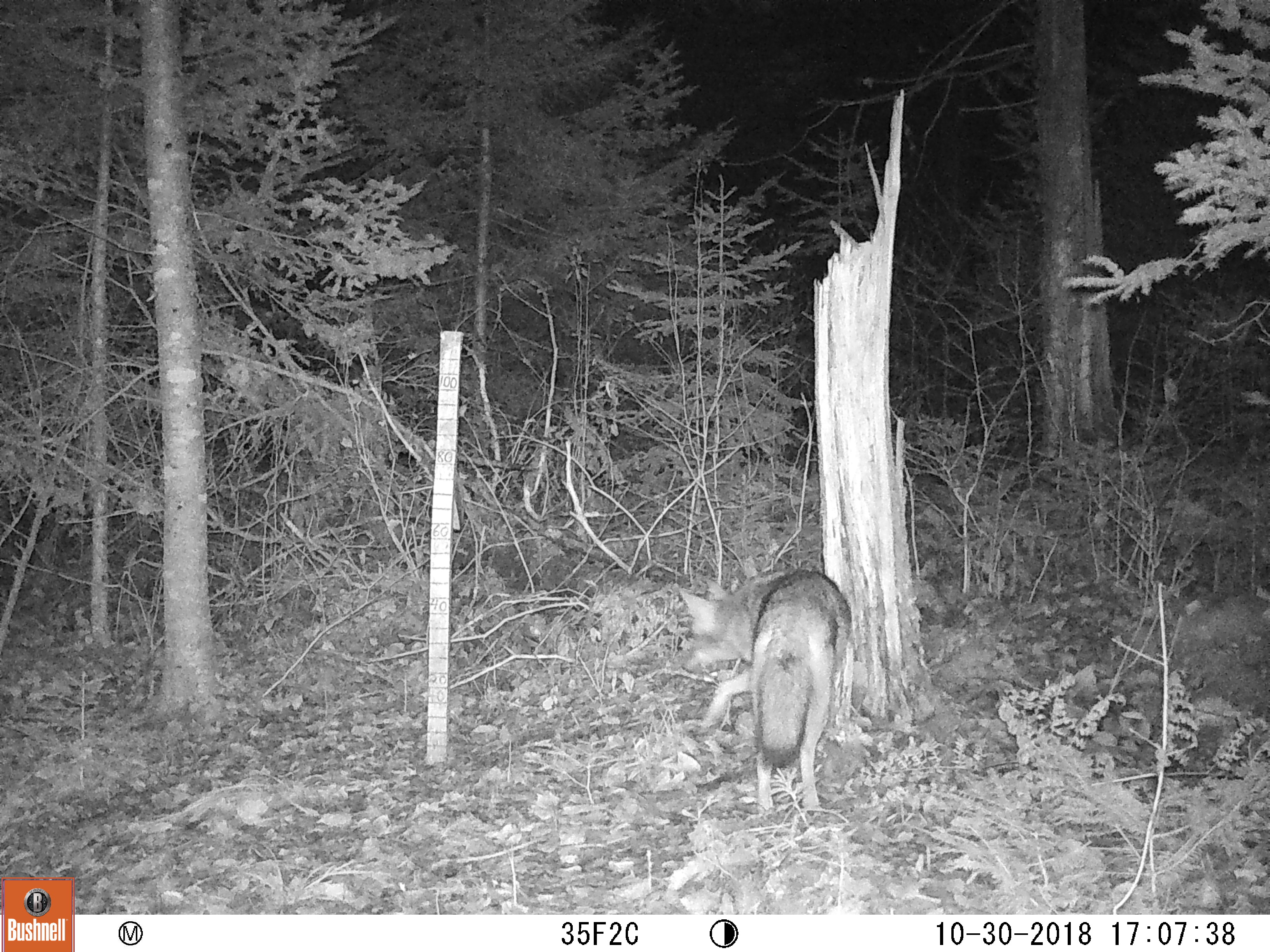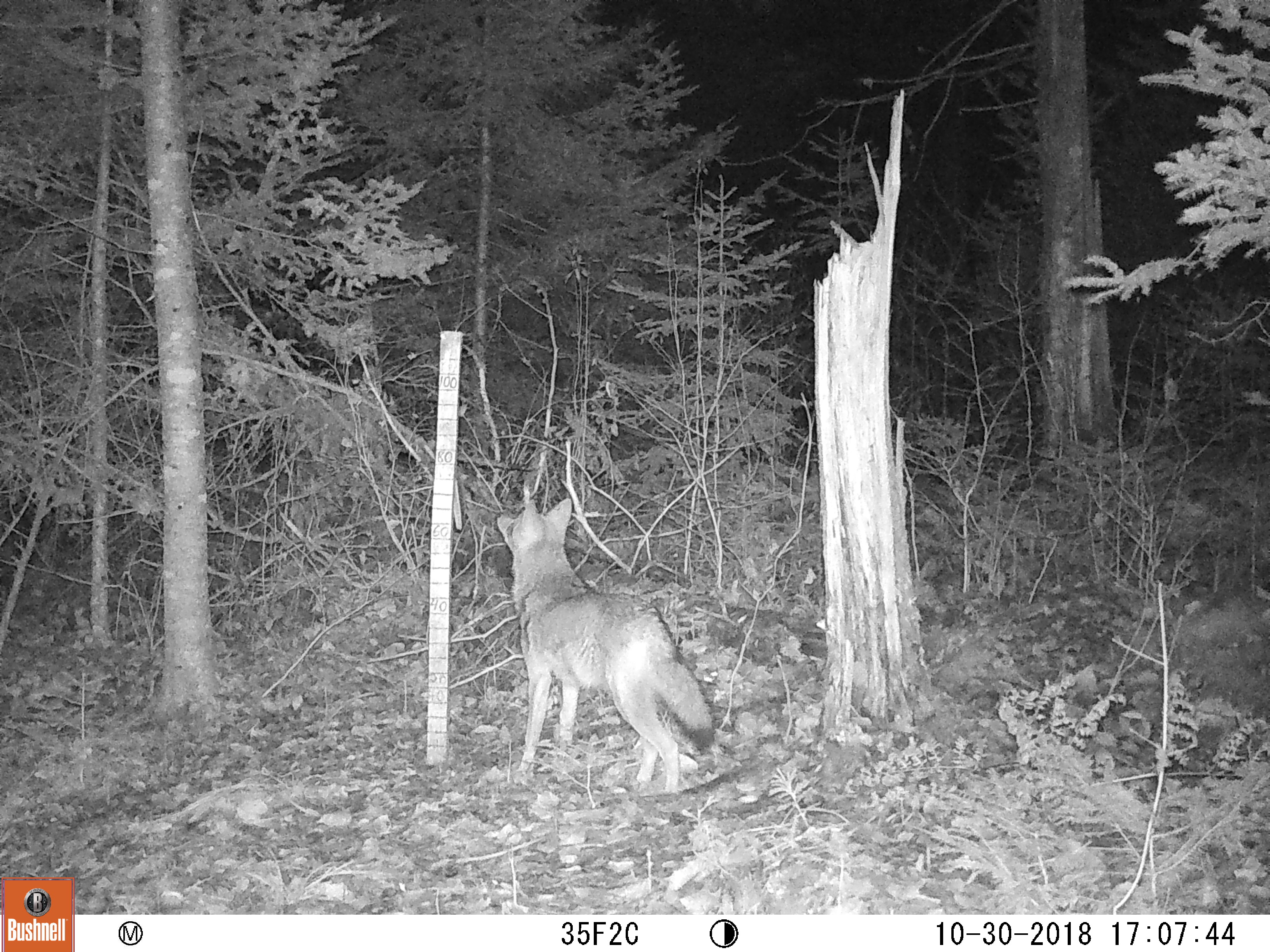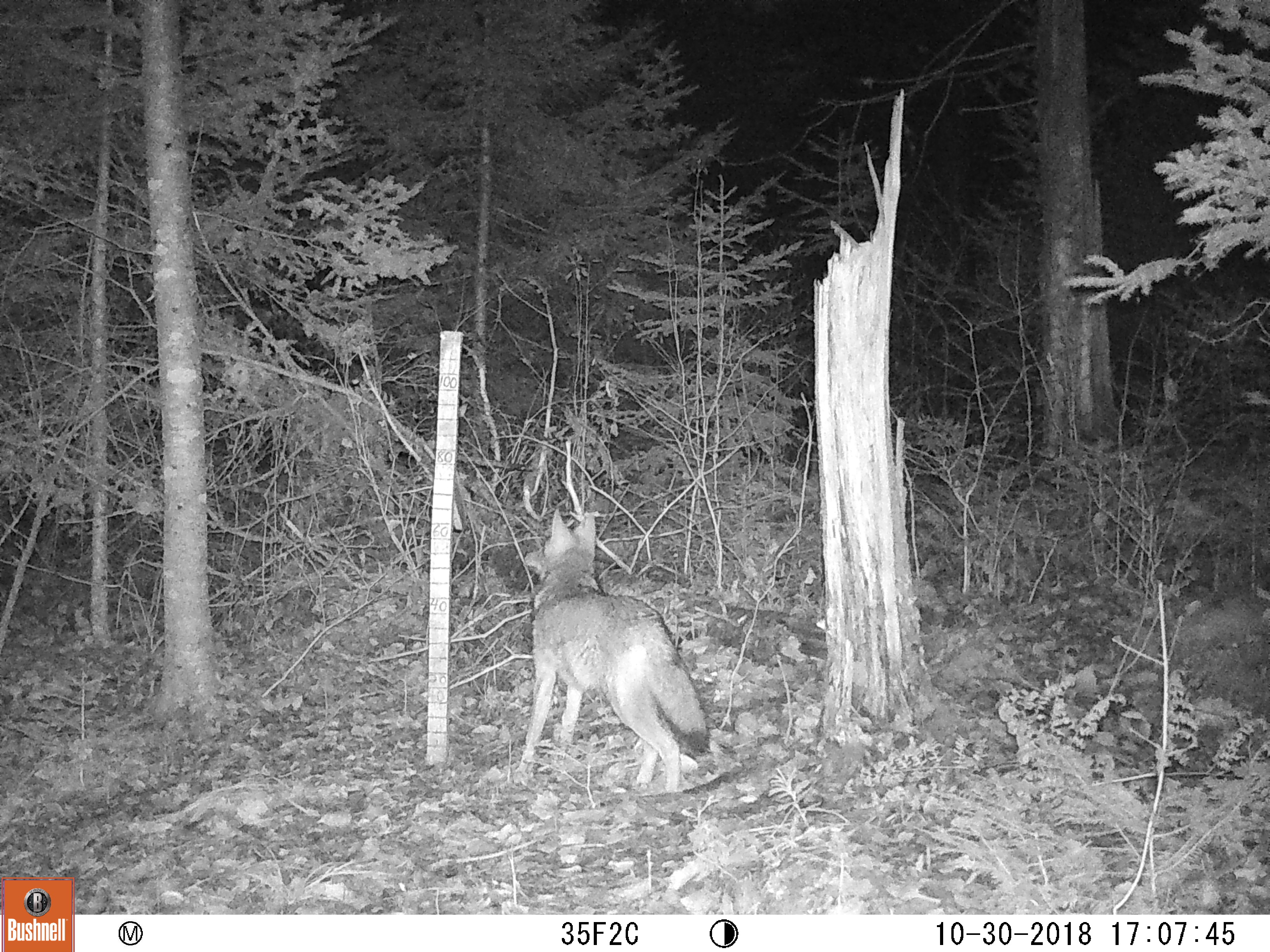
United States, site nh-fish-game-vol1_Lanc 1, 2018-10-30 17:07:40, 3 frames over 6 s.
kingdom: Animalia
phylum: Chordata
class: Mammalia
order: Carnivora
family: Canidae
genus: Canis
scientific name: Canis latrans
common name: coyote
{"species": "coyote (Canis latrans)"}